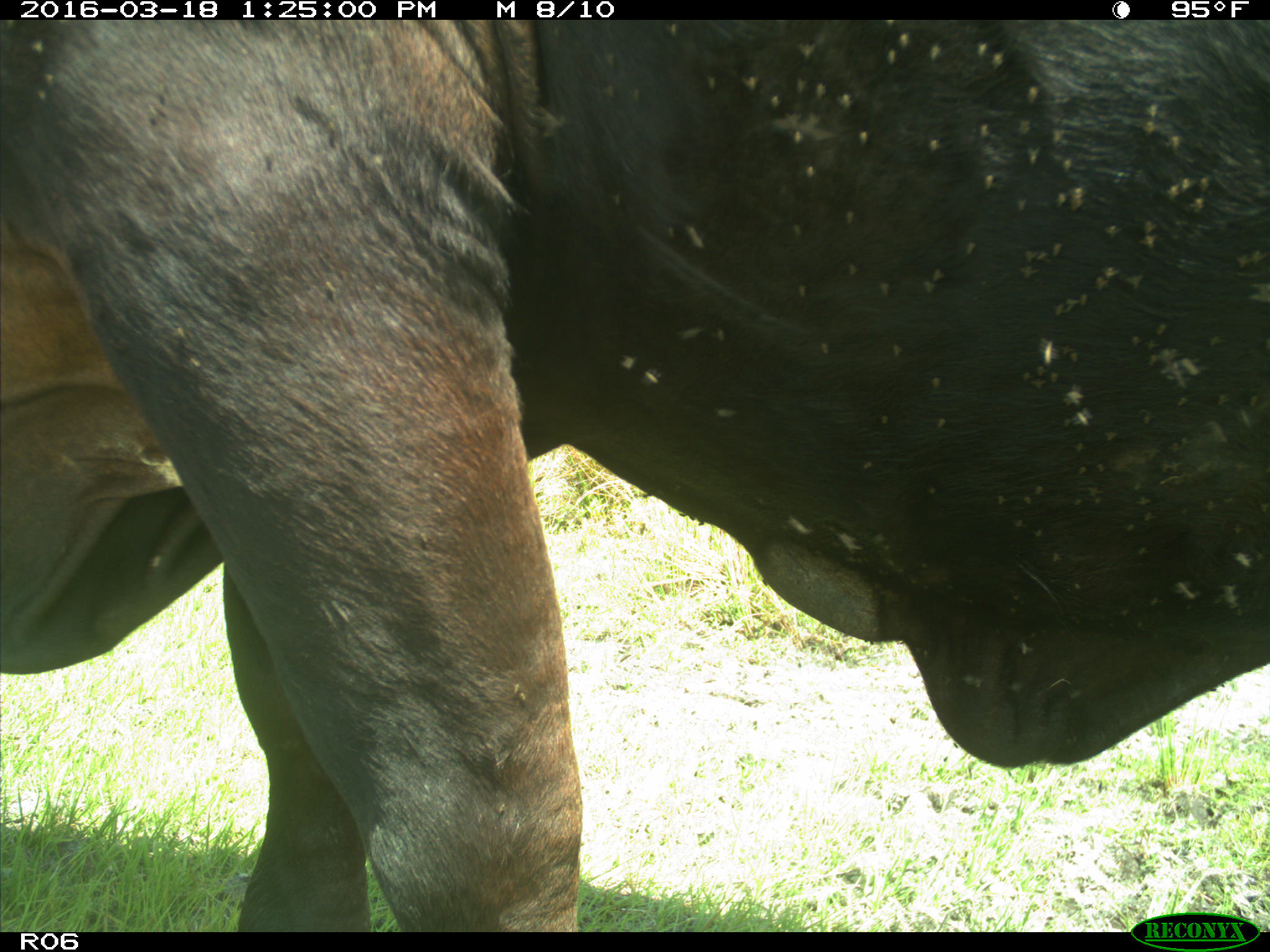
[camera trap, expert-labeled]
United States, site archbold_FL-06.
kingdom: Animalia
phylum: Chordata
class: Mammalia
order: Artiodactyla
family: Bovidae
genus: Bos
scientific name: Bos taurus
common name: domestic cow